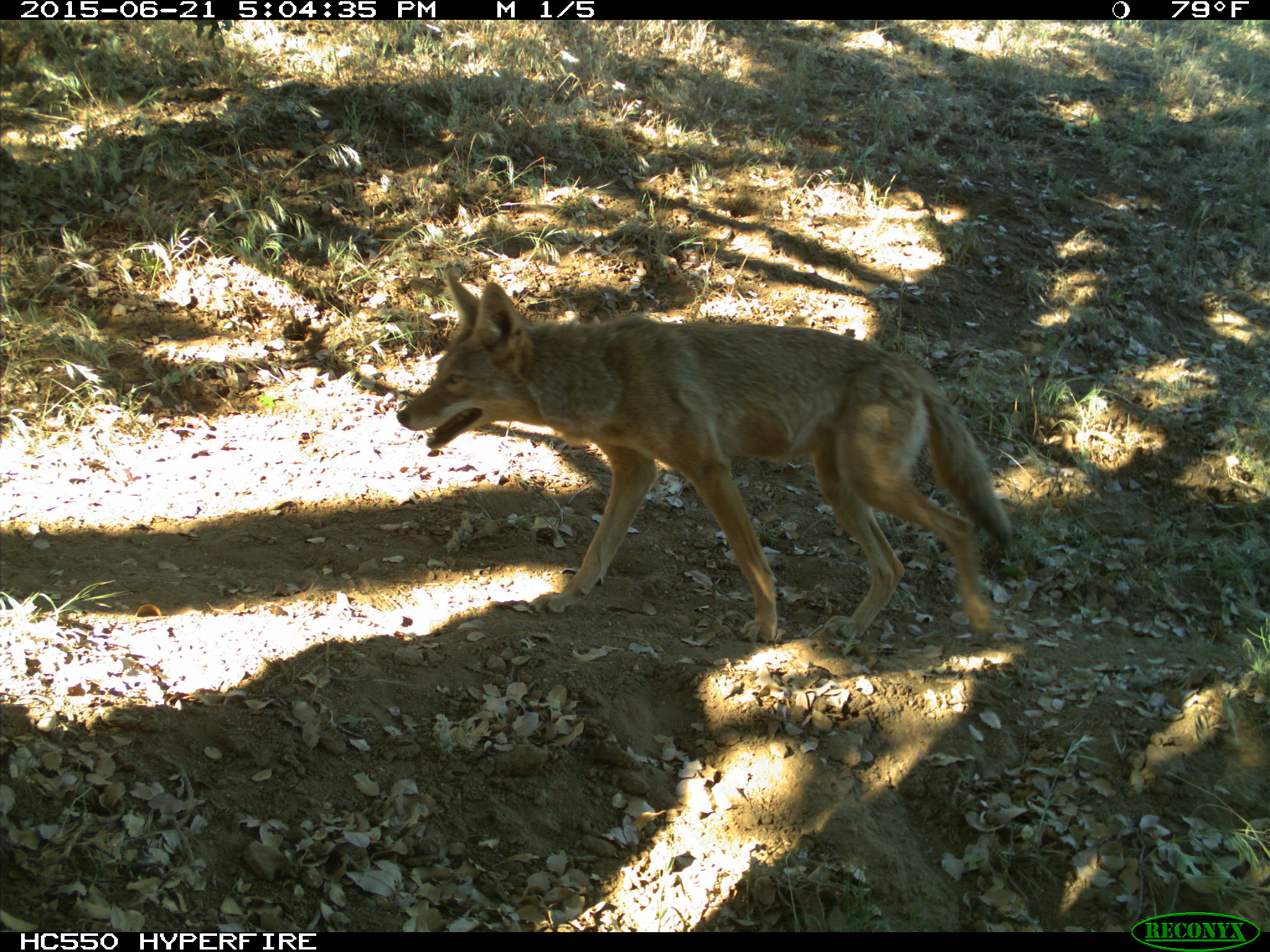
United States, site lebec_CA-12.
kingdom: Animalia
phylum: Chordata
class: Mammalia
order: Carnivora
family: Canidae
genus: Canis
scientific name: Canis latrans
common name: coyote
Canis latrans (coyote).